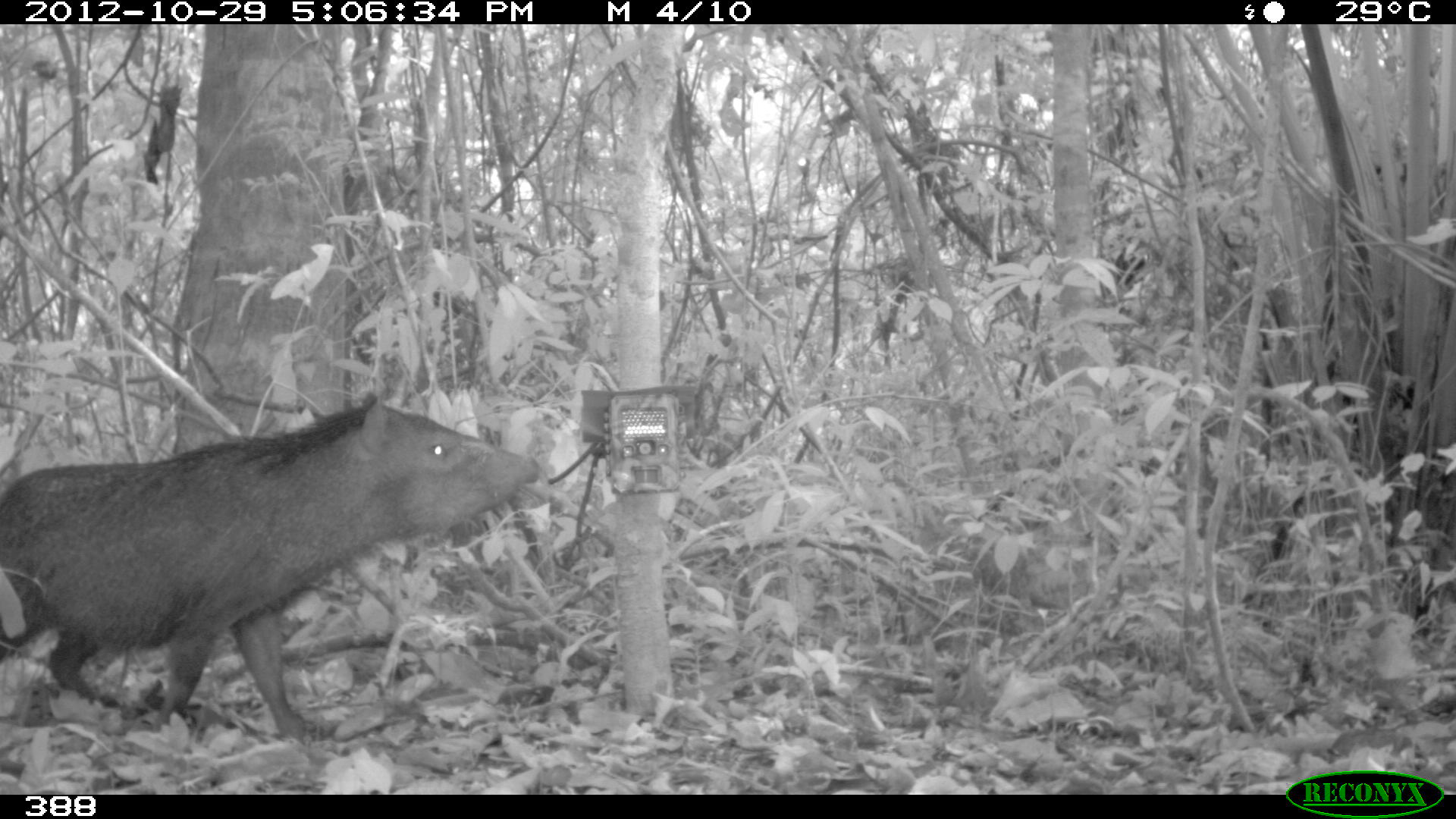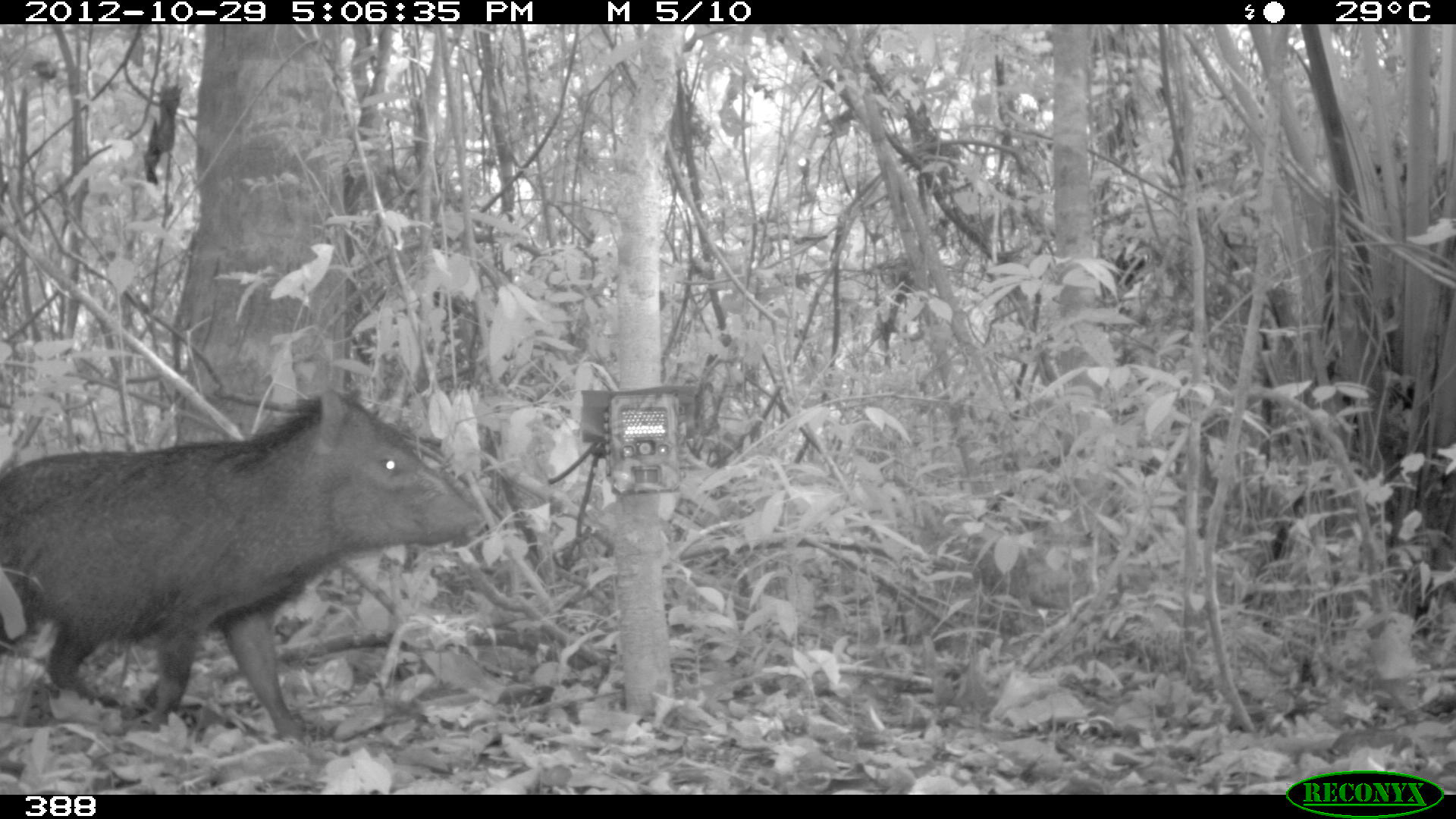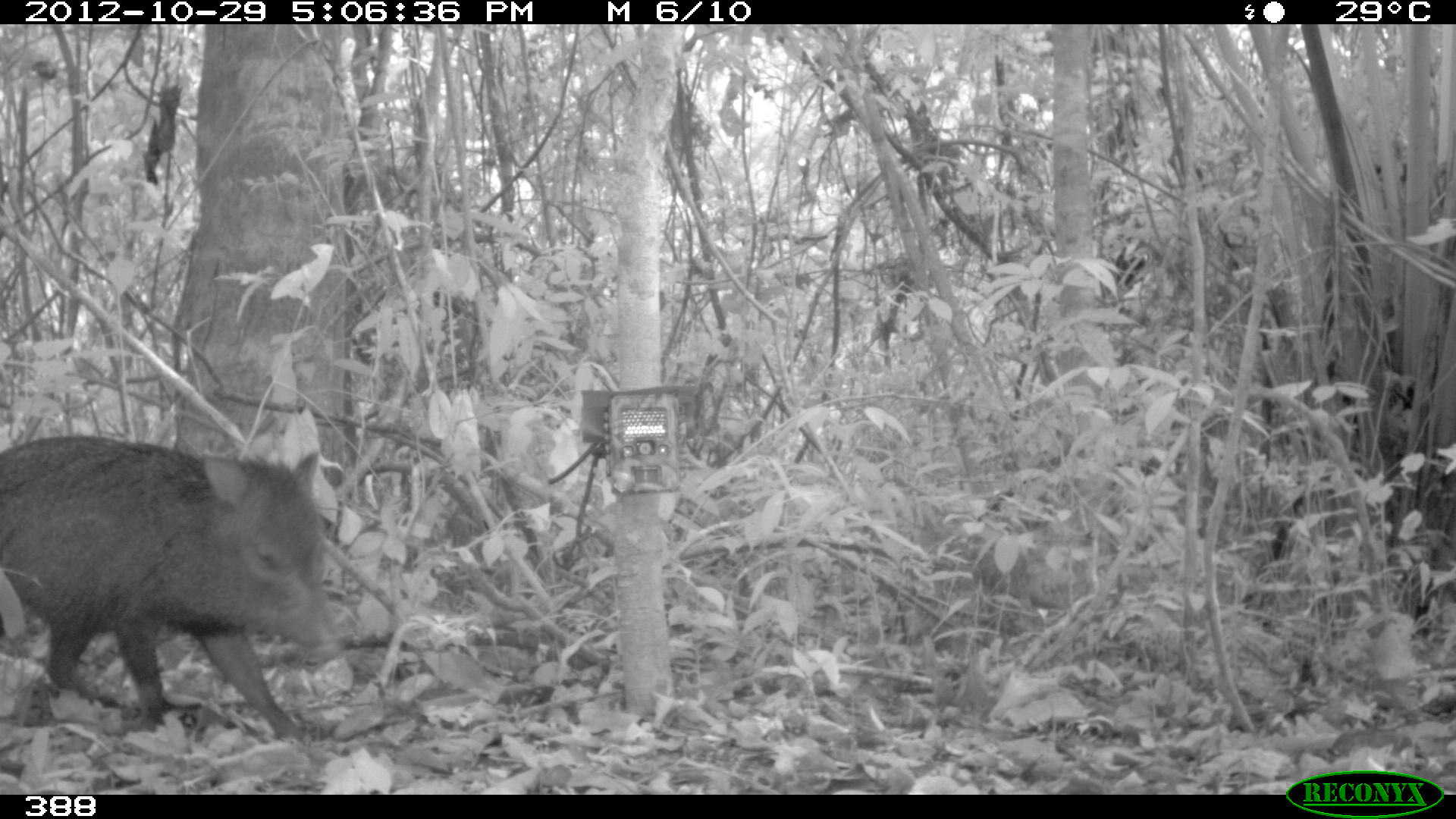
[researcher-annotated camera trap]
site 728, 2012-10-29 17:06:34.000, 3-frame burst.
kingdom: Animalia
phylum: Chordata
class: Mammalia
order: Artiodactyla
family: Tayassuidae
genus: Pecari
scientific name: Pecari tajacu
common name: collared peccary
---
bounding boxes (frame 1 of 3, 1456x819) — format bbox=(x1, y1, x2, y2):
pecari tajacu: bbox=(1, 388, 542, 737)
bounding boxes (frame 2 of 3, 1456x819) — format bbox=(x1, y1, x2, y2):
pecari tajacu: bbox=(1, 384, 490, 742)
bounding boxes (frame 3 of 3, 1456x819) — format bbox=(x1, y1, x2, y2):
pecari tajacu: bbox=(0, 431, 349, 741)